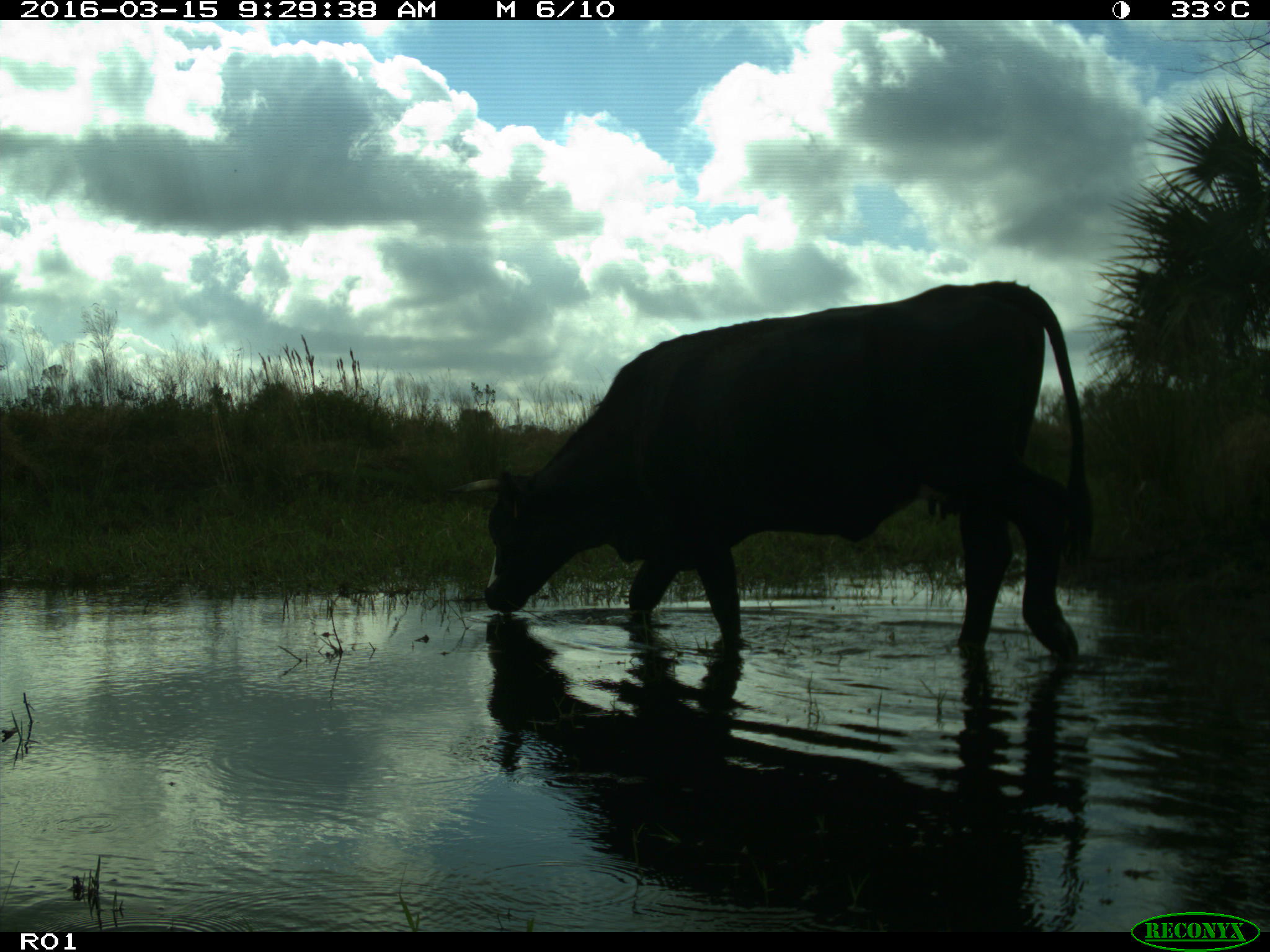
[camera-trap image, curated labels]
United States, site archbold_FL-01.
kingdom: Animalia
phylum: Chordata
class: Mammalia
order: Artiodactyla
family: Bovidae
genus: Bos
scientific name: Bos taurus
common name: domestic cow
Bos taurus (domestic cow).